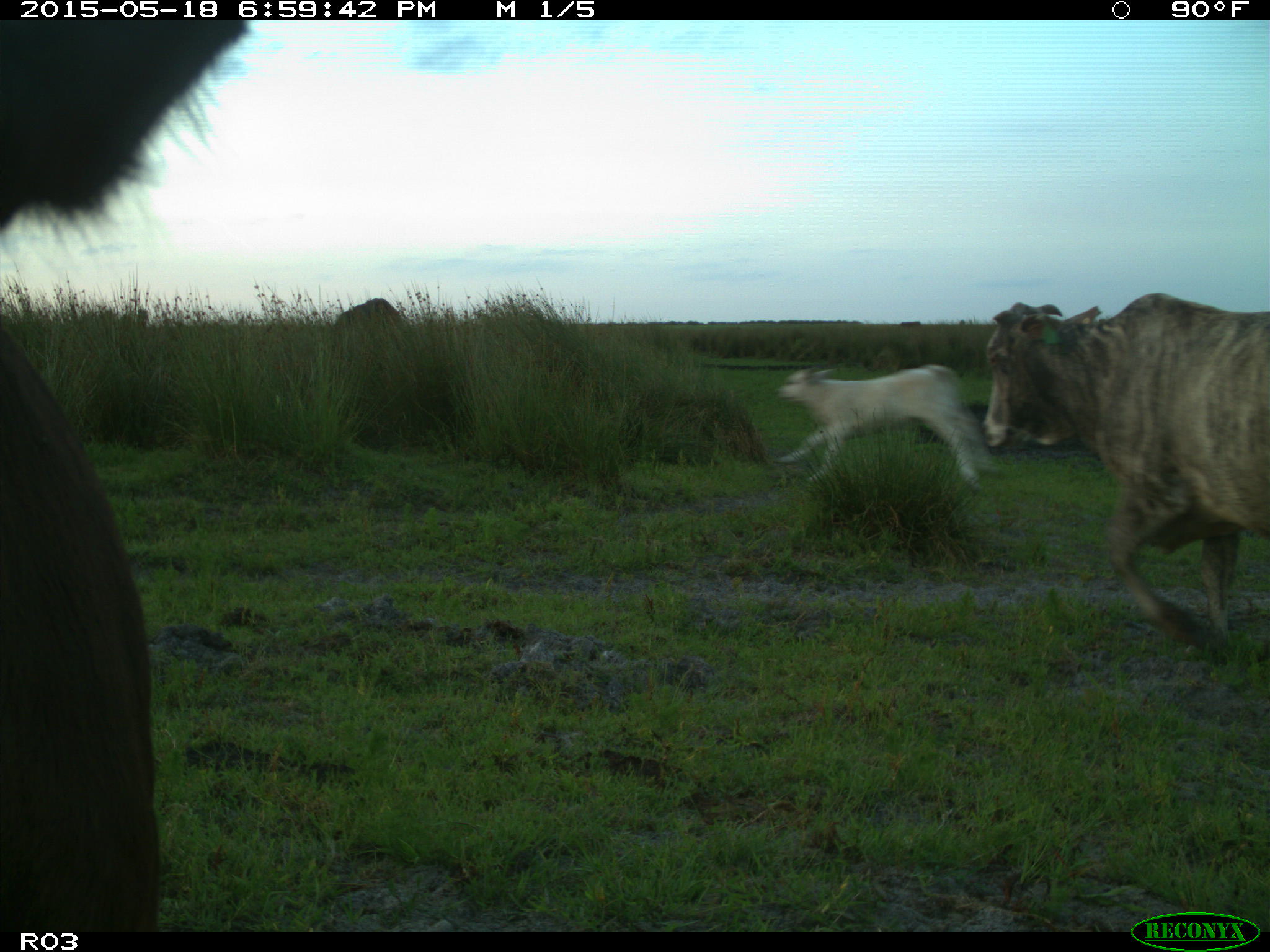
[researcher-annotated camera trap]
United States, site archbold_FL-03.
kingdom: Animalia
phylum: Chordata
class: Mammalia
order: Artiodactyla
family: Bovidae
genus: Bos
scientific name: Bos taurus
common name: domestic cow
Bos taurus (domestic cow).